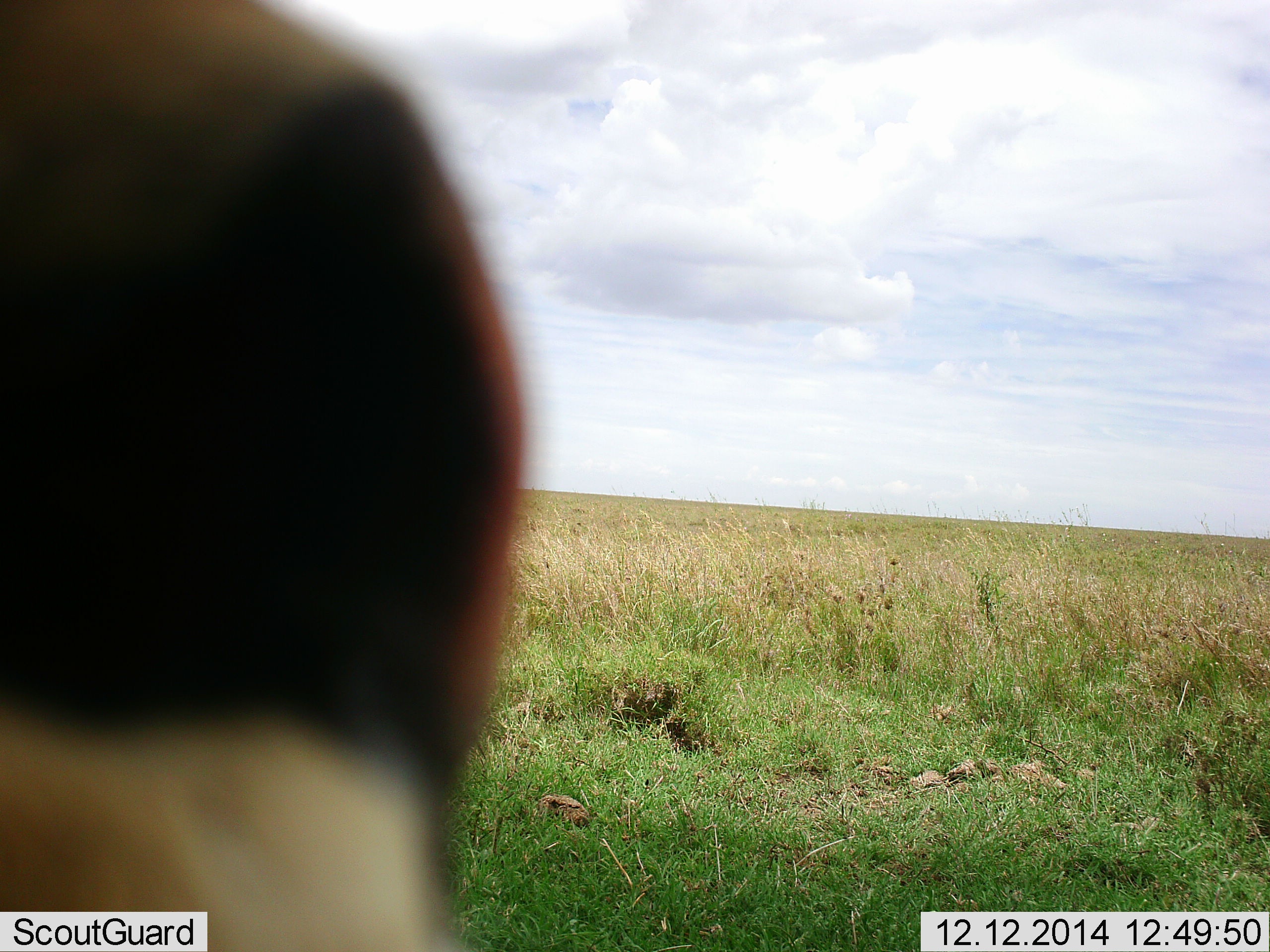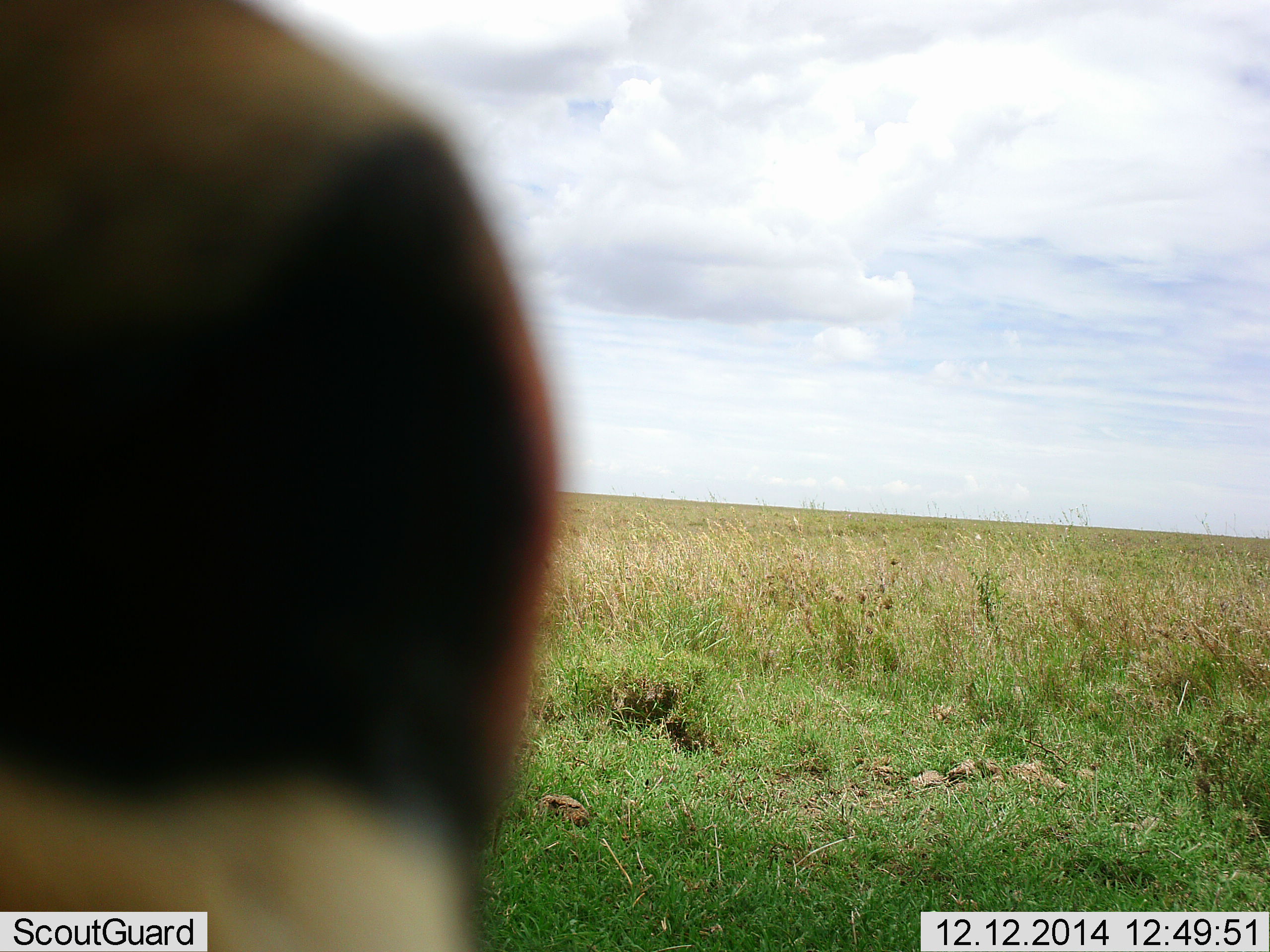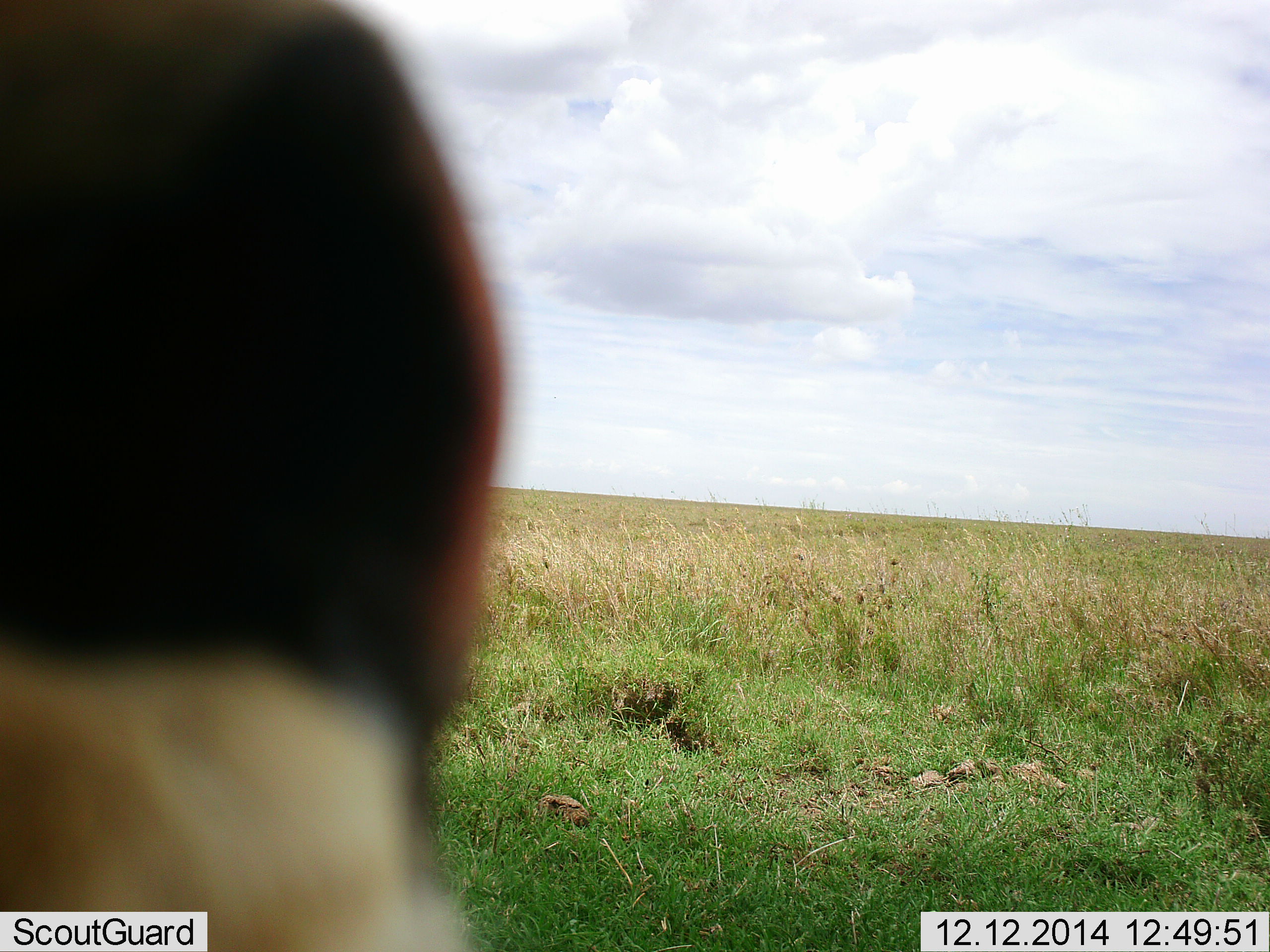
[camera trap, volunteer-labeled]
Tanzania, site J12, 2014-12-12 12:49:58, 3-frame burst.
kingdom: Animalia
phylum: Chordata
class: Mammalia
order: Artiodactyla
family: Bovidae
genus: Eudorcas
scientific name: Eudorcas thomsonii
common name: thomson's gazelle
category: gazellethomsons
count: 1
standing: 100%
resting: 0%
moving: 0%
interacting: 0%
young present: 0%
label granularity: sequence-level